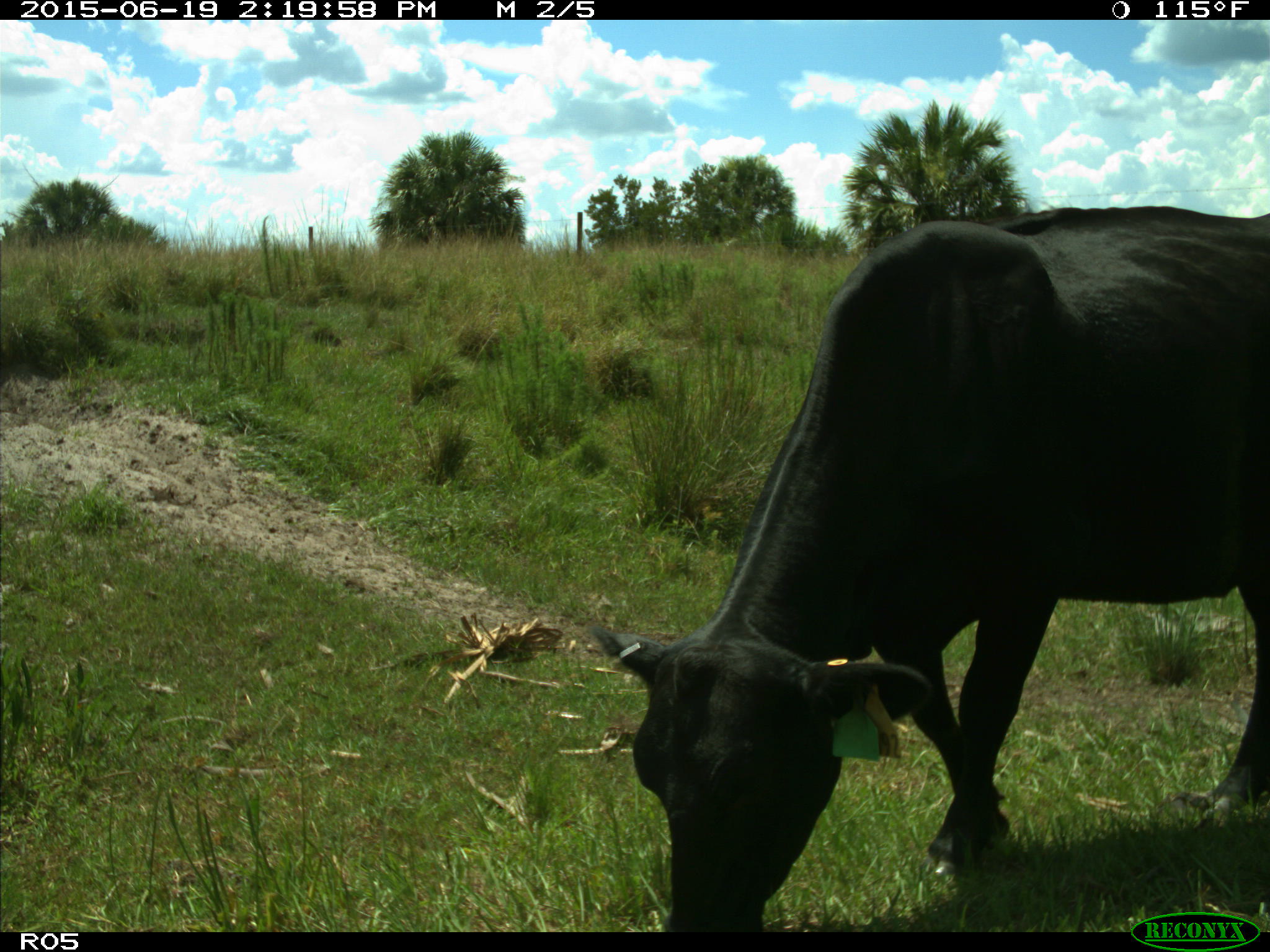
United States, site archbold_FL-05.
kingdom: Animalia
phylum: Chordata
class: Mammalia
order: Artiodactyla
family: Bovidae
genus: Bos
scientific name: Bos taurus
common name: domestic cow